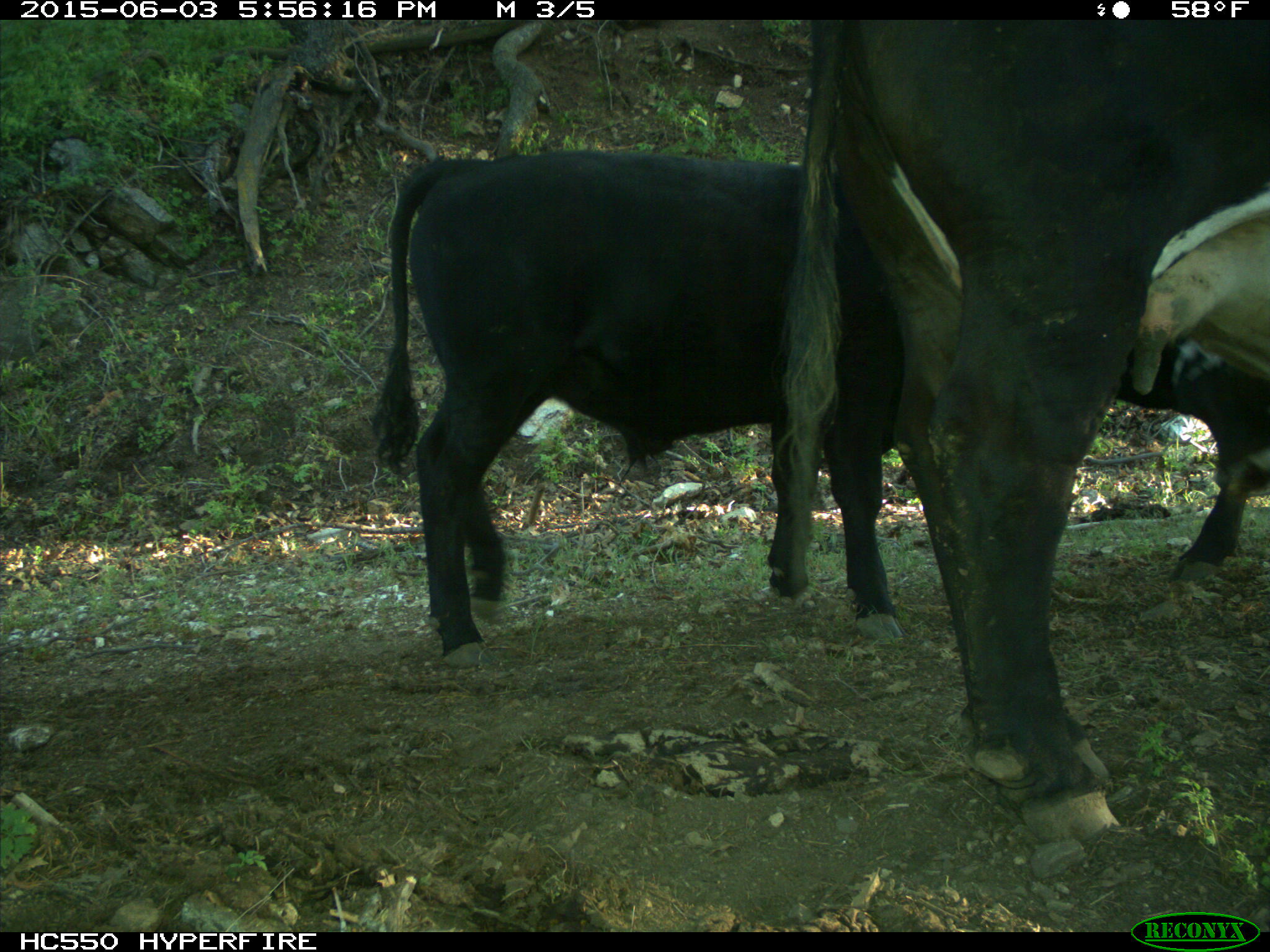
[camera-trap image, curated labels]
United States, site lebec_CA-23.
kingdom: Animalia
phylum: Chordata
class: Mammalia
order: Artiodactyla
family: Bovidae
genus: Bos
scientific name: Bos taurus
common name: domestic cow